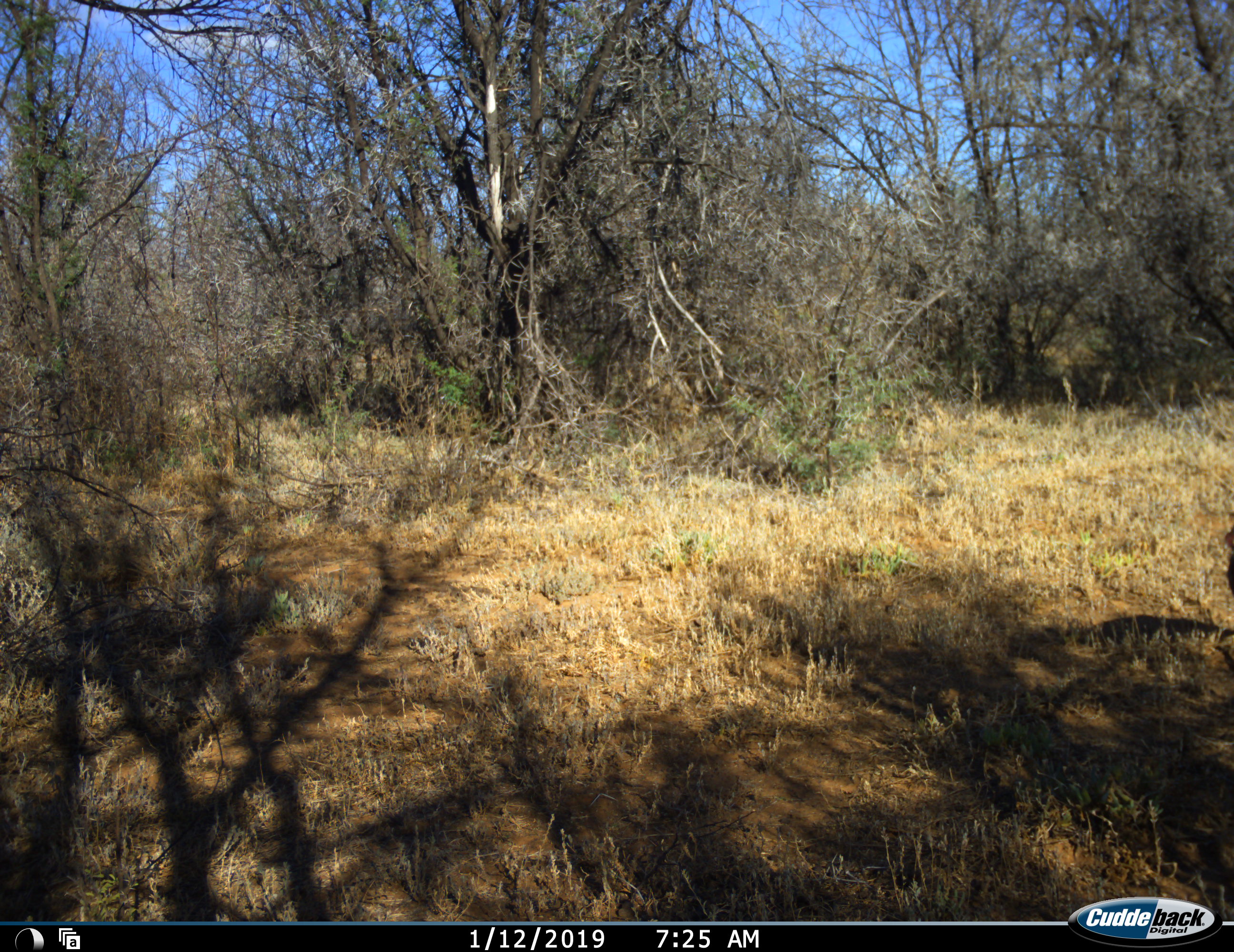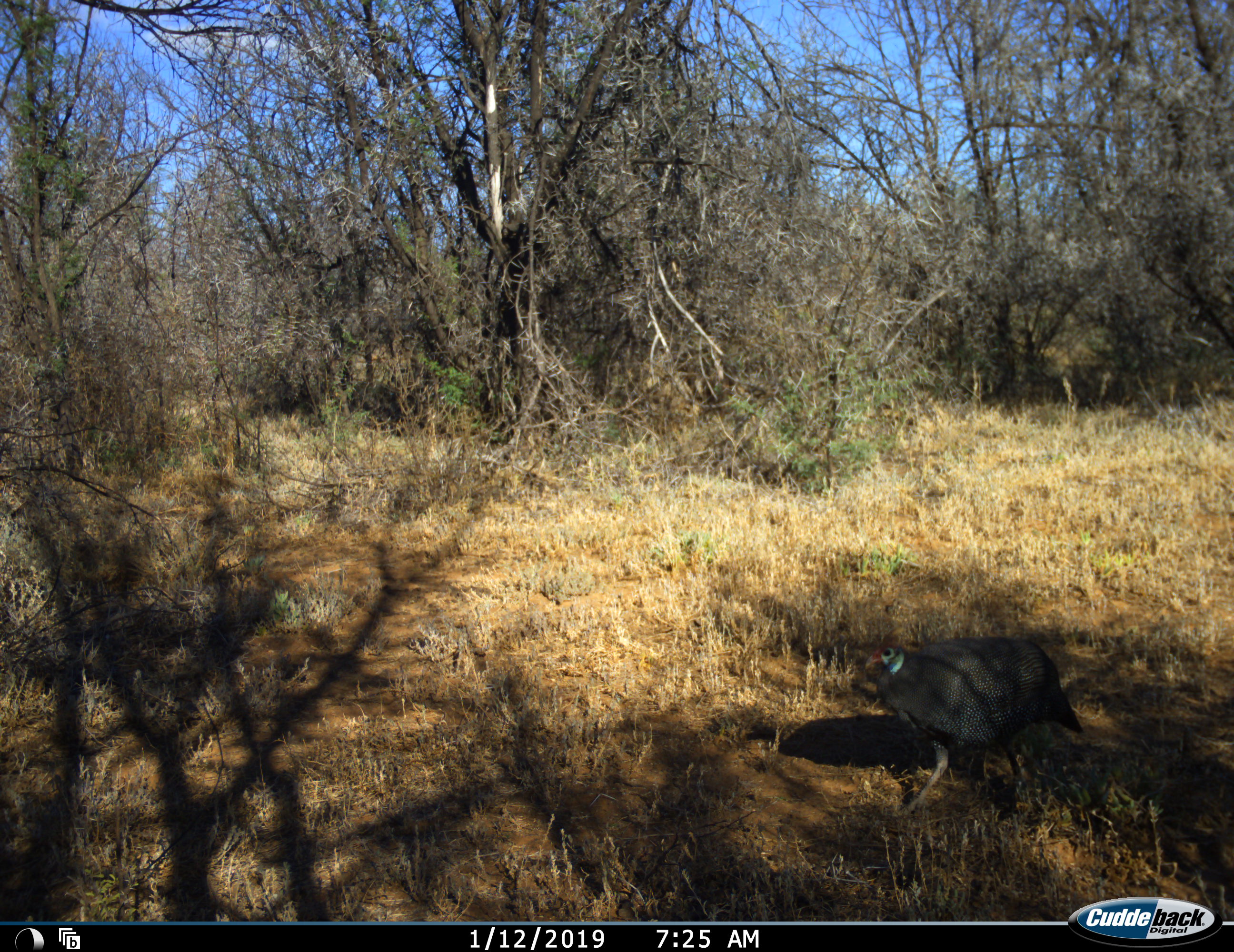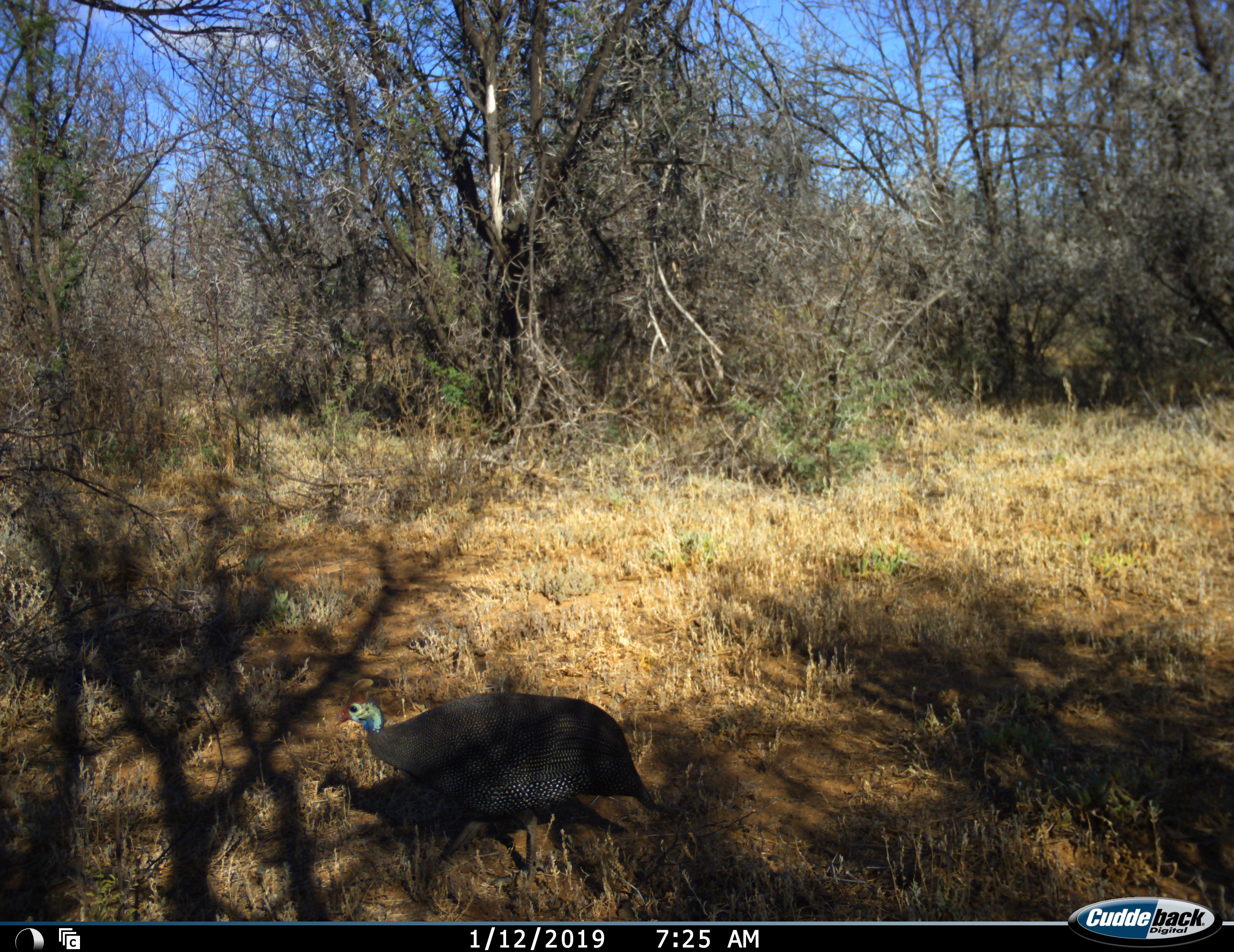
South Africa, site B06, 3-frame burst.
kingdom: Animalia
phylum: Chordata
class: Aves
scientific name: Aves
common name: bird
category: birdother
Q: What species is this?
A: Birdother (bird) (Aves).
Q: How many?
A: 1.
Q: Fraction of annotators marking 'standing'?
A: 0%.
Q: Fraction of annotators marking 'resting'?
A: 0%.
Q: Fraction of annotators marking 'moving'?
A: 100%.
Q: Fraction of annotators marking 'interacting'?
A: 0%.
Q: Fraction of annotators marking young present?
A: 0%.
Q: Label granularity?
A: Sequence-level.